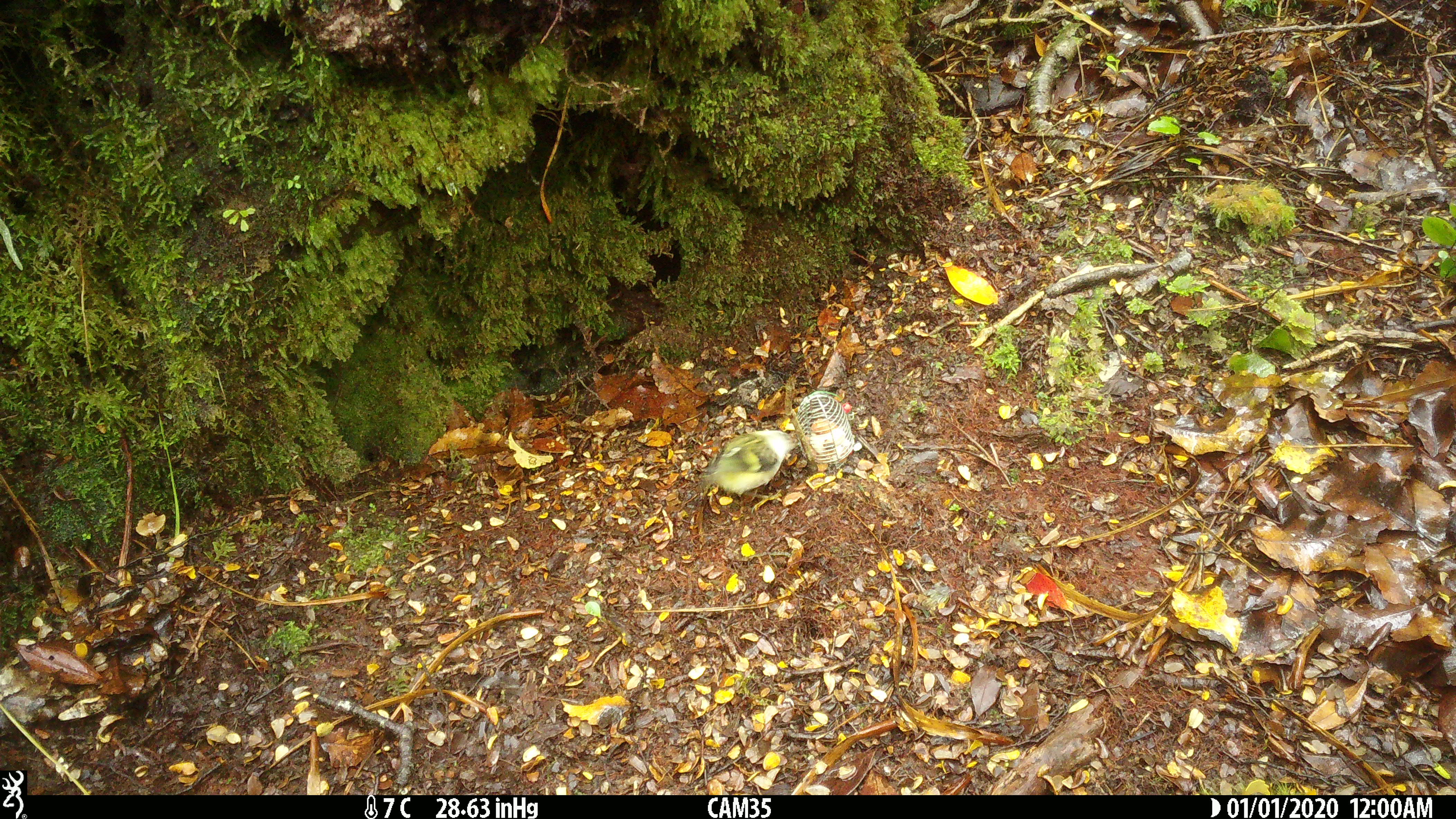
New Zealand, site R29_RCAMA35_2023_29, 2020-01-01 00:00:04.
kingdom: Animalia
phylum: Chordata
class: Aves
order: Passeriformes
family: Acanthisittidae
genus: Acanthisitta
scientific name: Acanthisitta chloris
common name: rifleman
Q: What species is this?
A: Rifleman (Acanthisitta chloris).